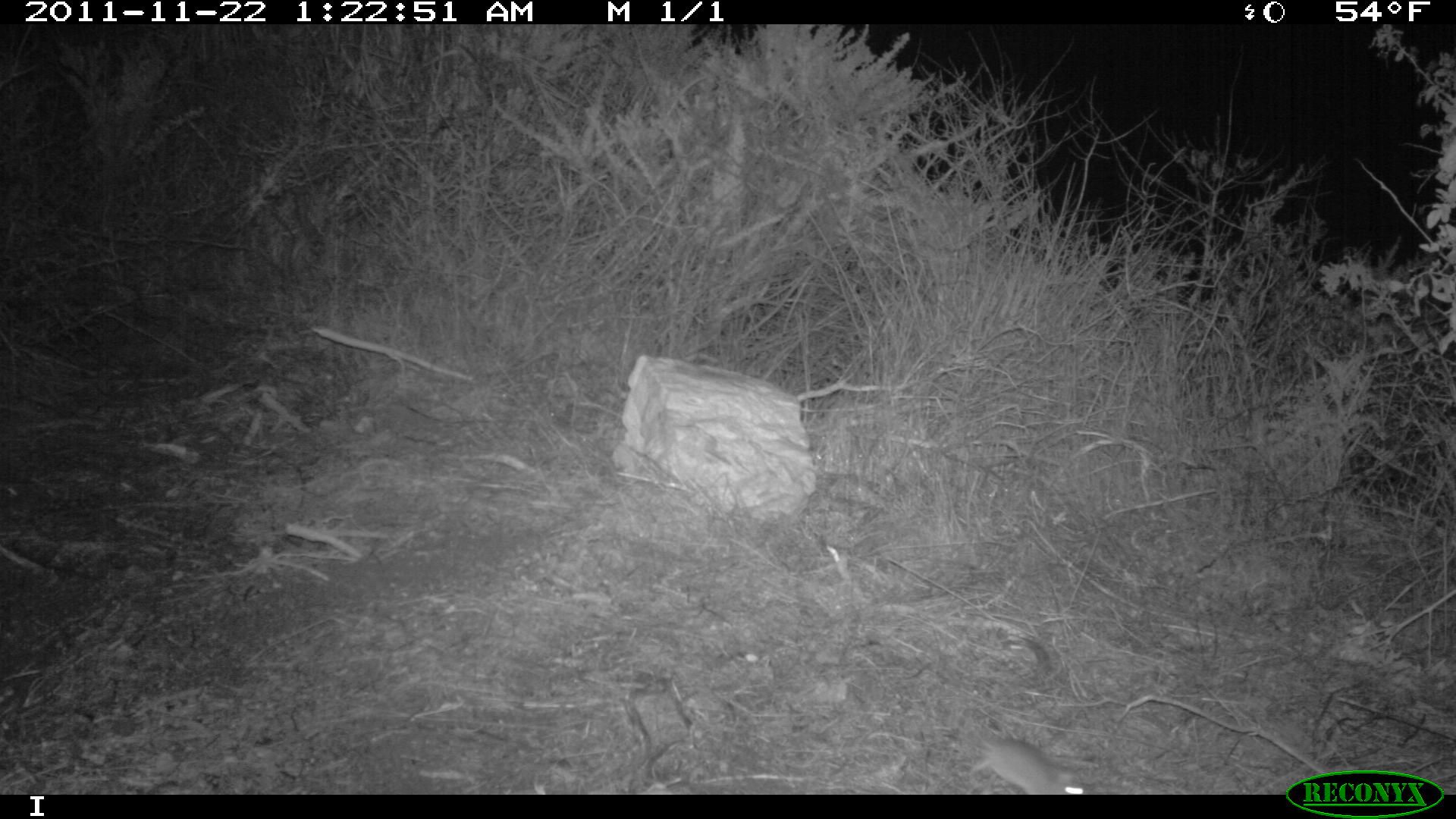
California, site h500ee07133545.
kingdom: Animalia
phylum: Chordata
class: Mammalia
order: Rodentia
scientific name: Rodentia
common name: rodent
Rodent (Rodentia).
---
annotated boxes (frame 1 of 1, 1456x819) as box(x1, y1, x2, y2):
rodent: box(968, 738, 1084, 795)